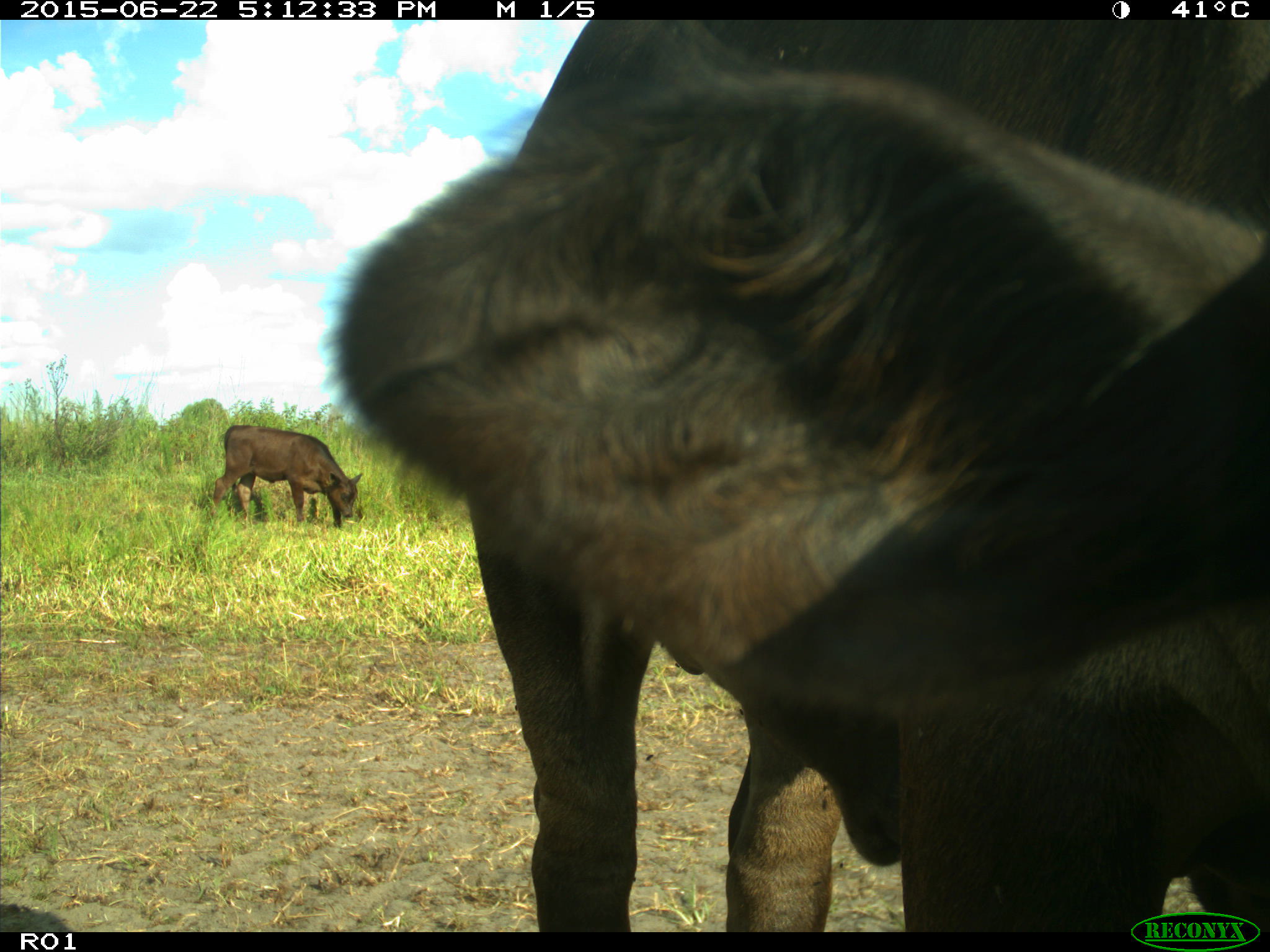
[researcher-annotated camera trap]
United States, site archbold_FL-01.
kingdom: Animalia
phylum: Chordata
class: Mammalia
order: Artiodactyla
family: Bovidae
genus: Bos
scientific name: Bos taurus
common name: domestic cow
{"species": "Bos taurus (domestic cow)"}